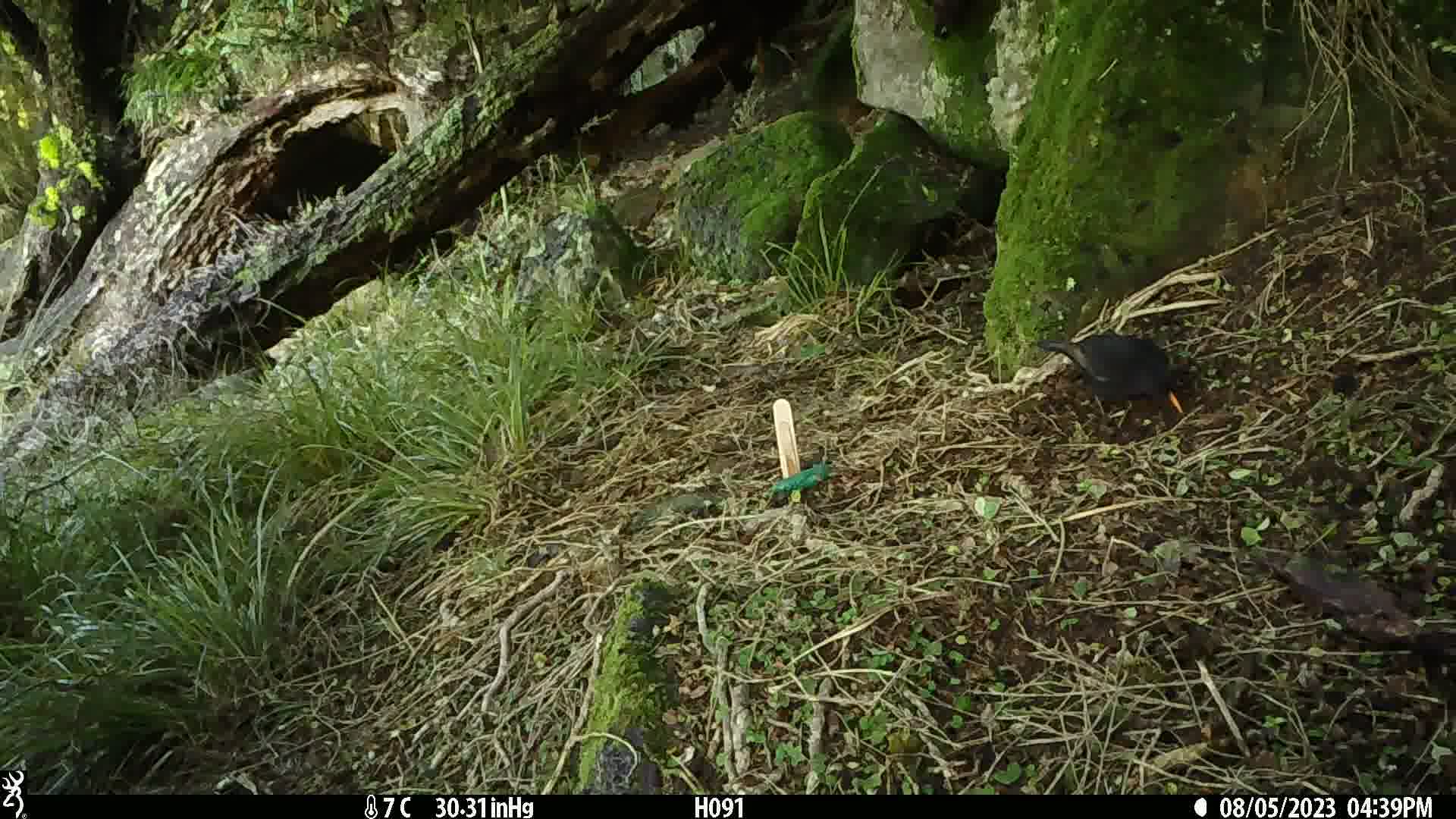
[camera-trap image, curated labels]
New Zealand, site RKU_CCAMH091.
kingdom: Animalia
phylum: Chordata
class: Aves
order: Passeriformes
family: Turdidae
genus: Turdus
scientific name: Turdus merula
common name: eurasian blackbird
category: blackbird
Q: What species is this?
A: Blackbird (eurasian blackbird) (Turdus merula).